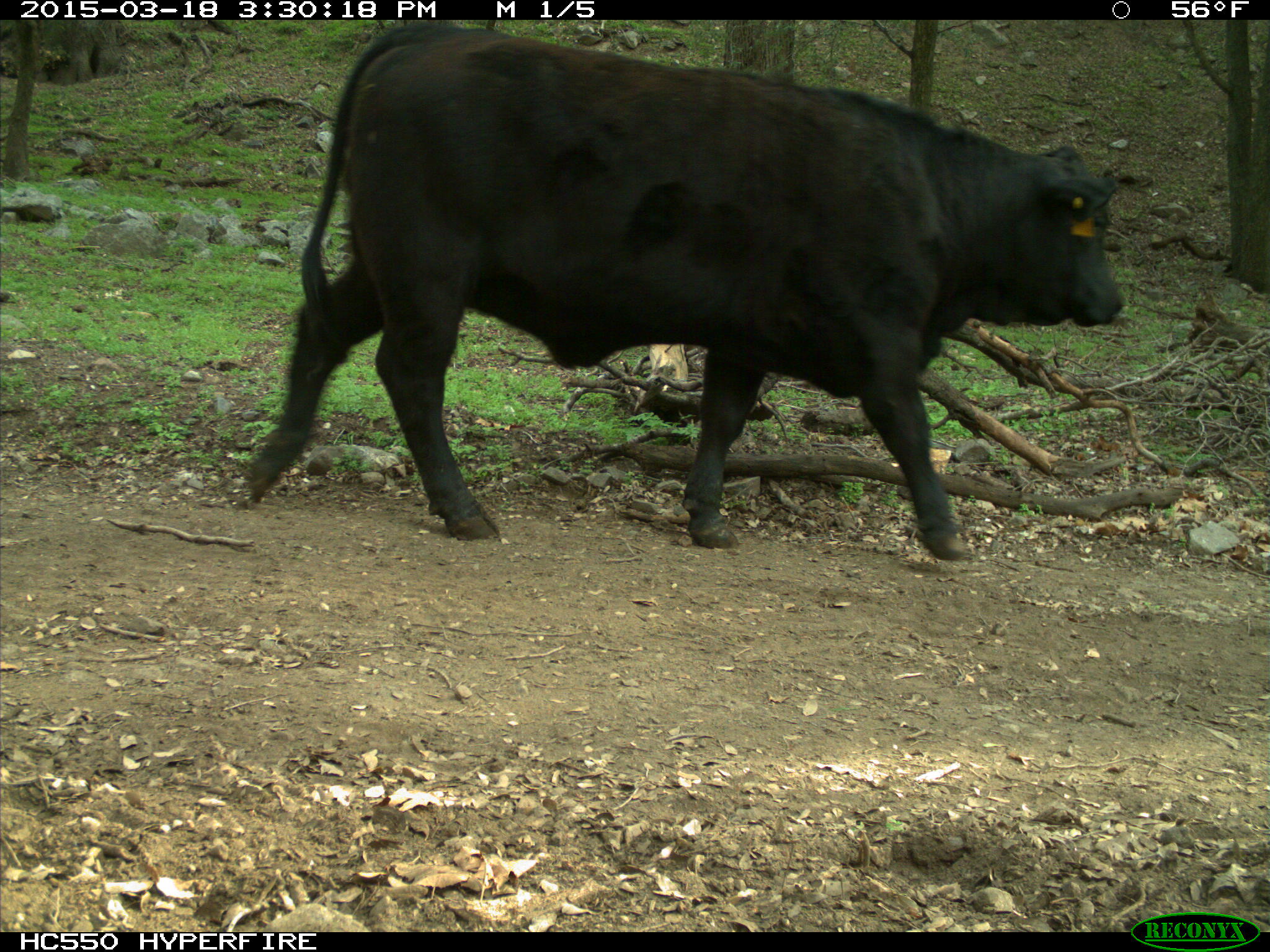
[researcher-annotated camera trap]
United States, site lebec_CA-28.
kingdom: Animalia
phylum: Chordata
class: Mammalia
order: Artiodactyla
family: Bovidae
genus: Bos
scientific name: Bos taurus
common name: domestic cow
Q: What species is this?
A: Bos taurus (domestic cow).